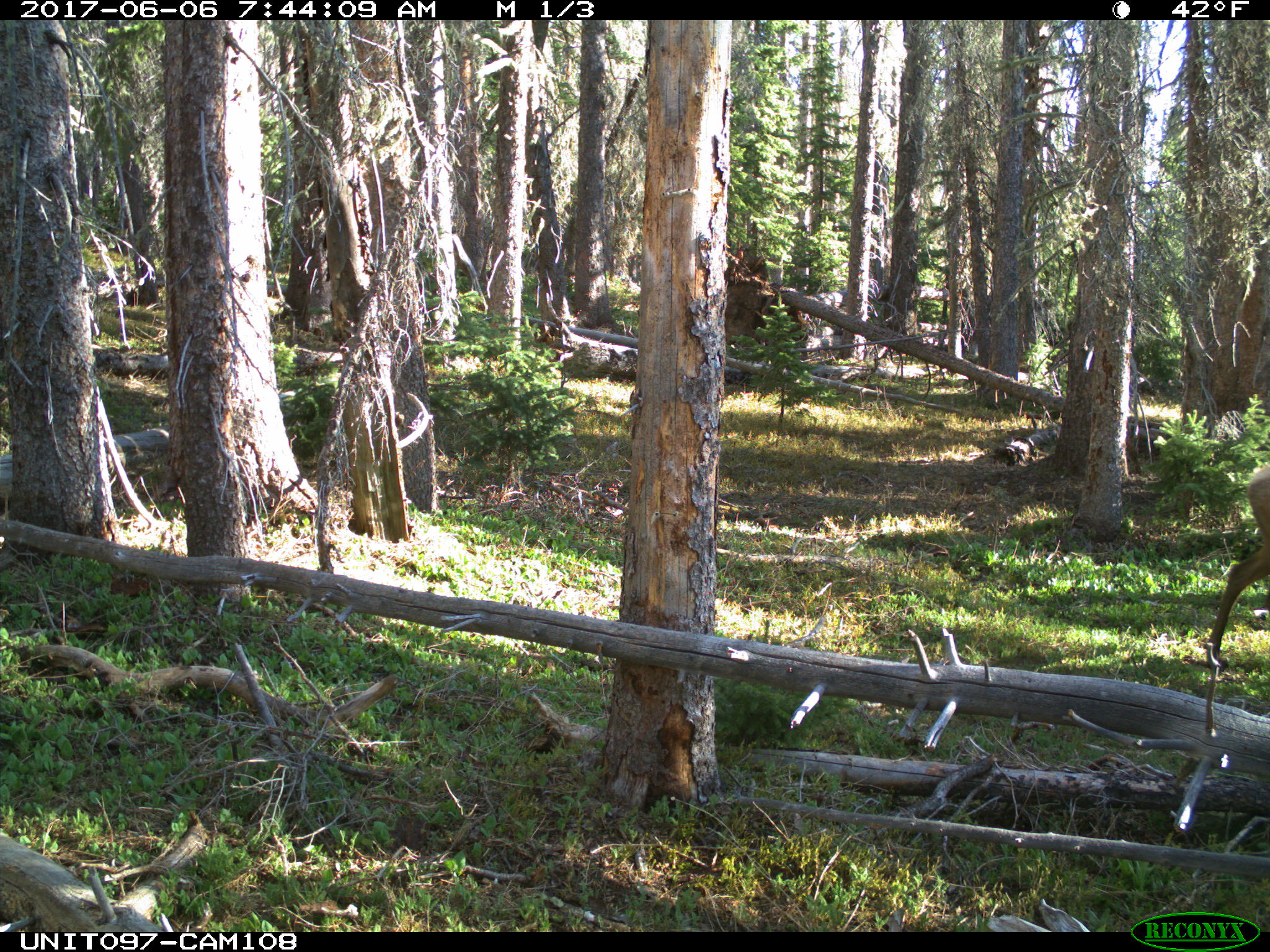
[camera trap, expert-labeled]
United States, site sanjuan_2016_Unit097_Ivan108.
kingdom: Animalia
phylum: Chordata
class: Mammalia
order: Artiodactyla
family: Cervidae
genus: Cervus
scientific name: Cervus elaphus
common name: red deer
Cervus elaphus (red deer).